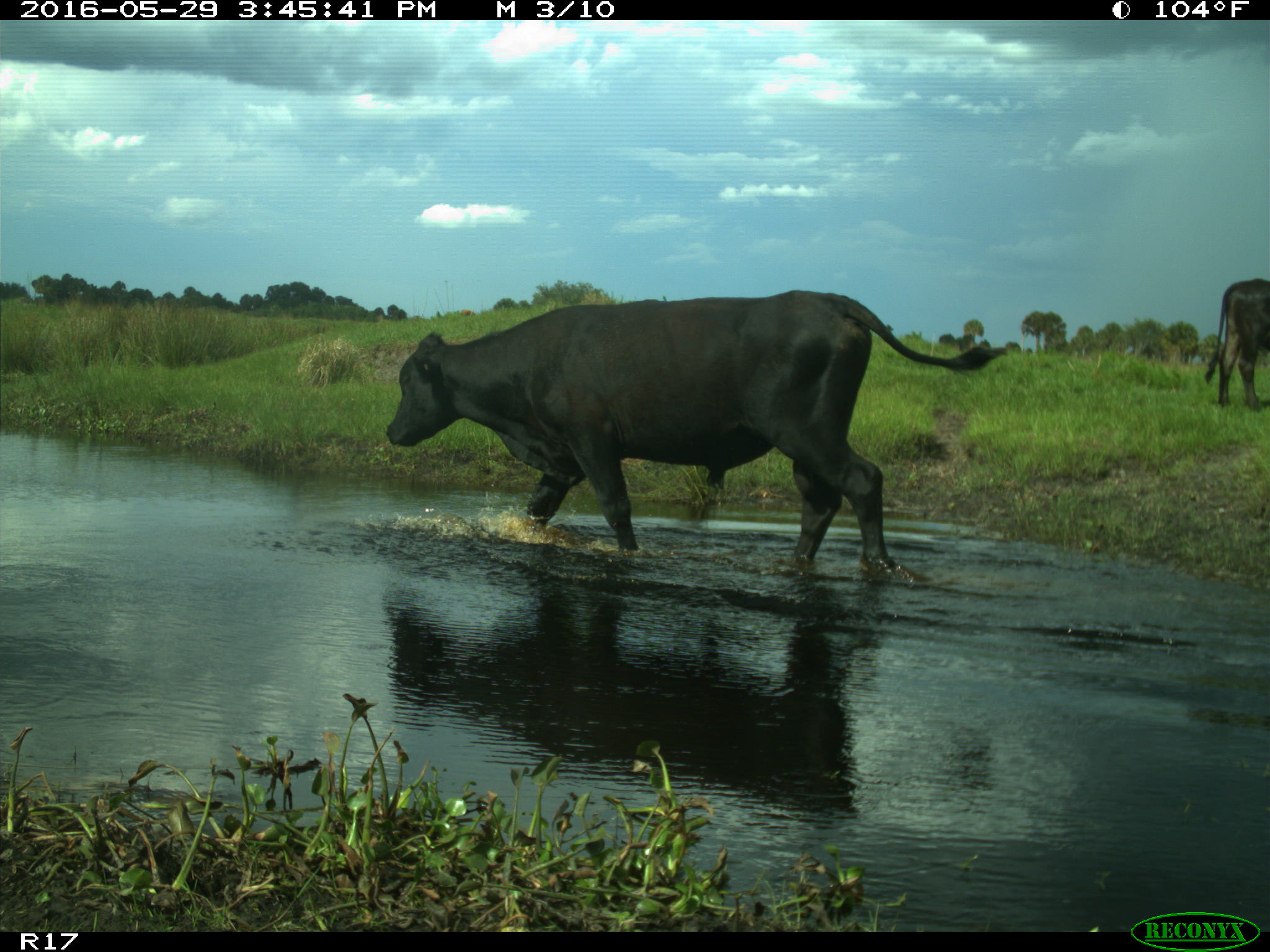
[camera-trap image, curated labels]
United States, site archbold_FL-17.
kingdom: Animalia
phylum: Chordata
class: Mammalia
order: Artiodactyla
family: Bovidae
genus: Bos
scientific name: Bos taurus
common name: domestic cow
Bos taurus (domestic cow).